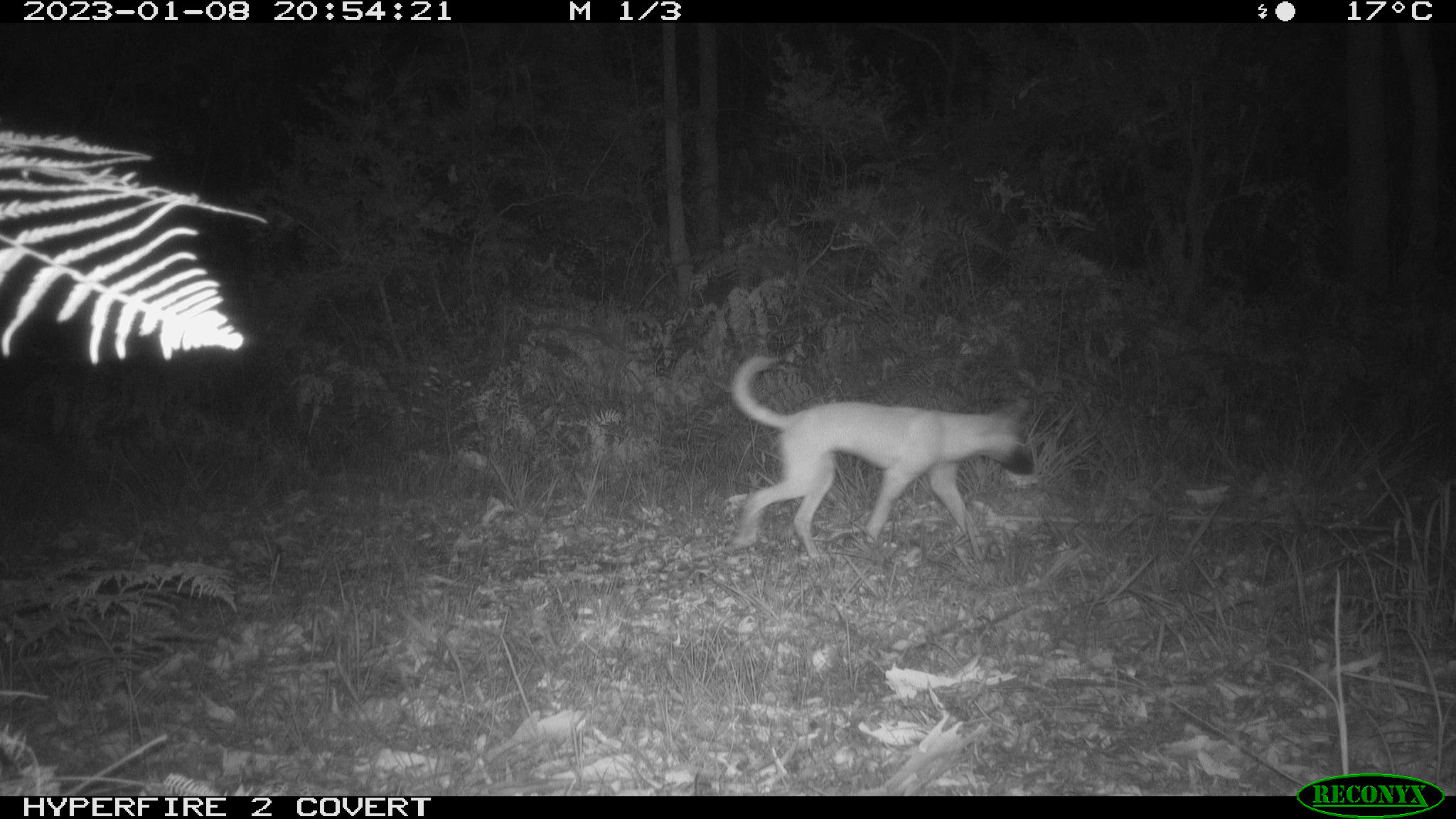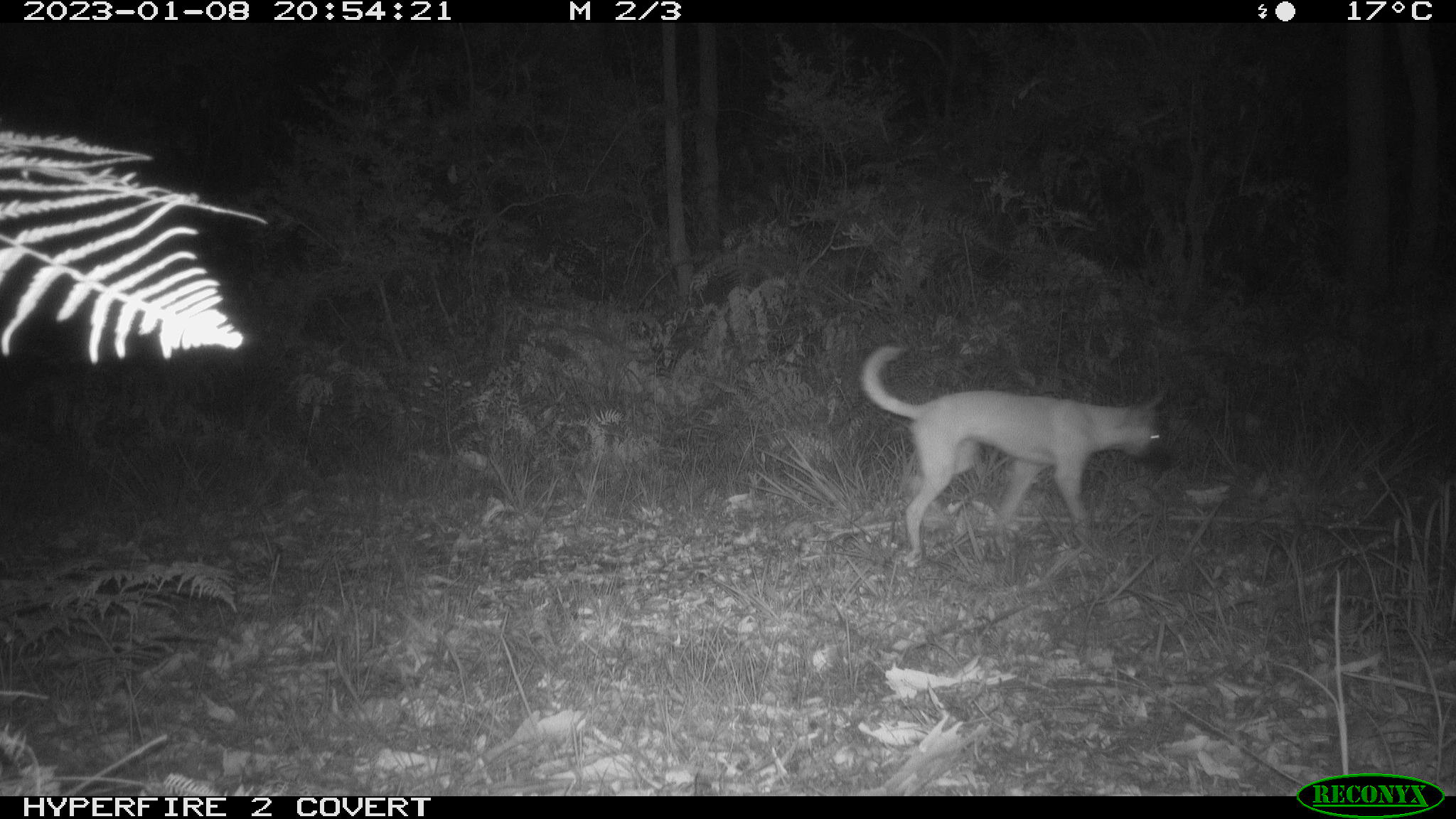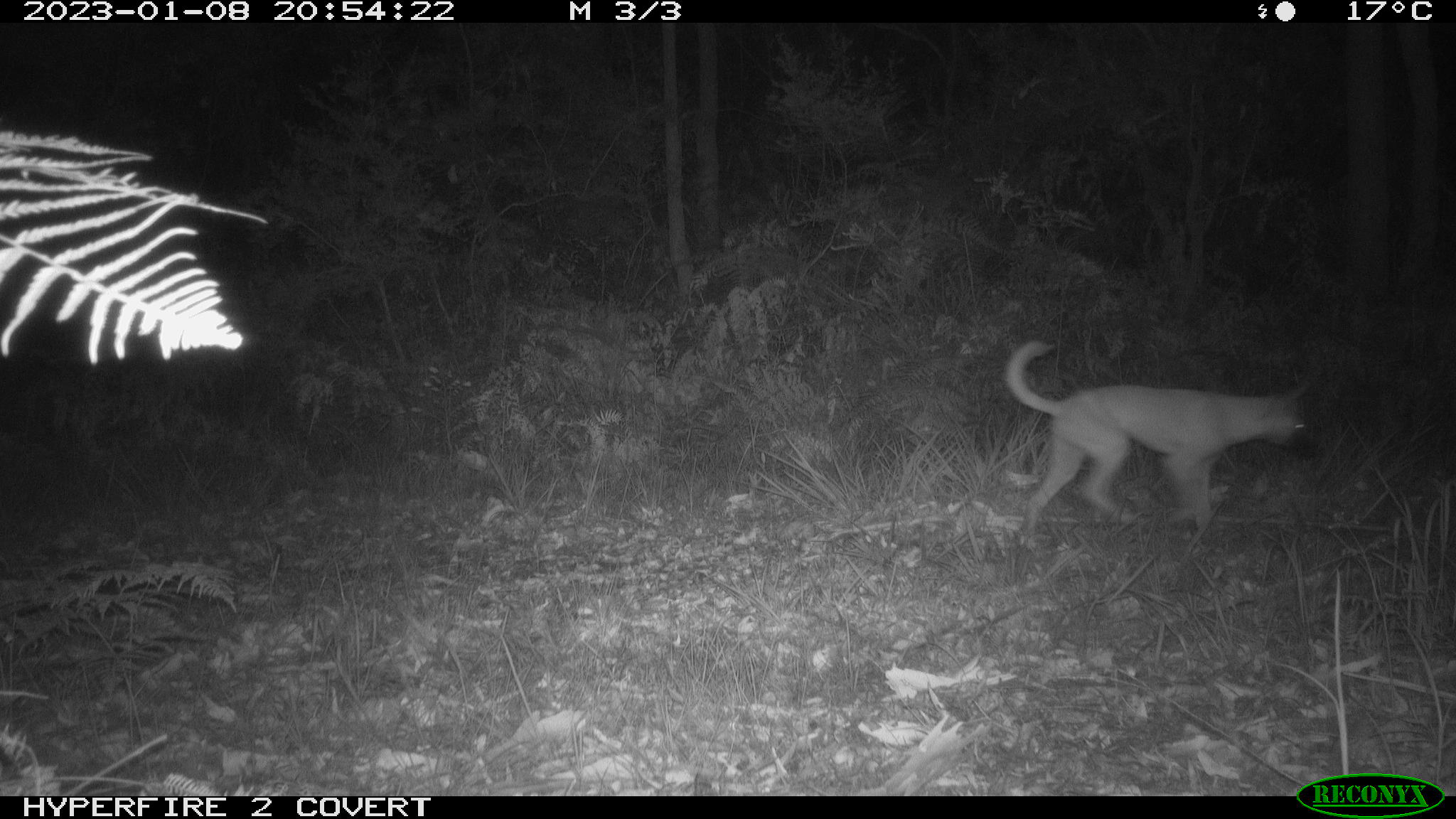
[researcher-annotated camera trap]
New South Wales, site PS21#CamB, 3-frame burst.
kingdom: Animalia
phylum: Chordata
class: Mammalia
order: Carnivora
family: Canidae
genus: Canis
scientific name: Canis familiaris dingo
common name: dingo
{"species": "dingo (Canis familiaris dingo)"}